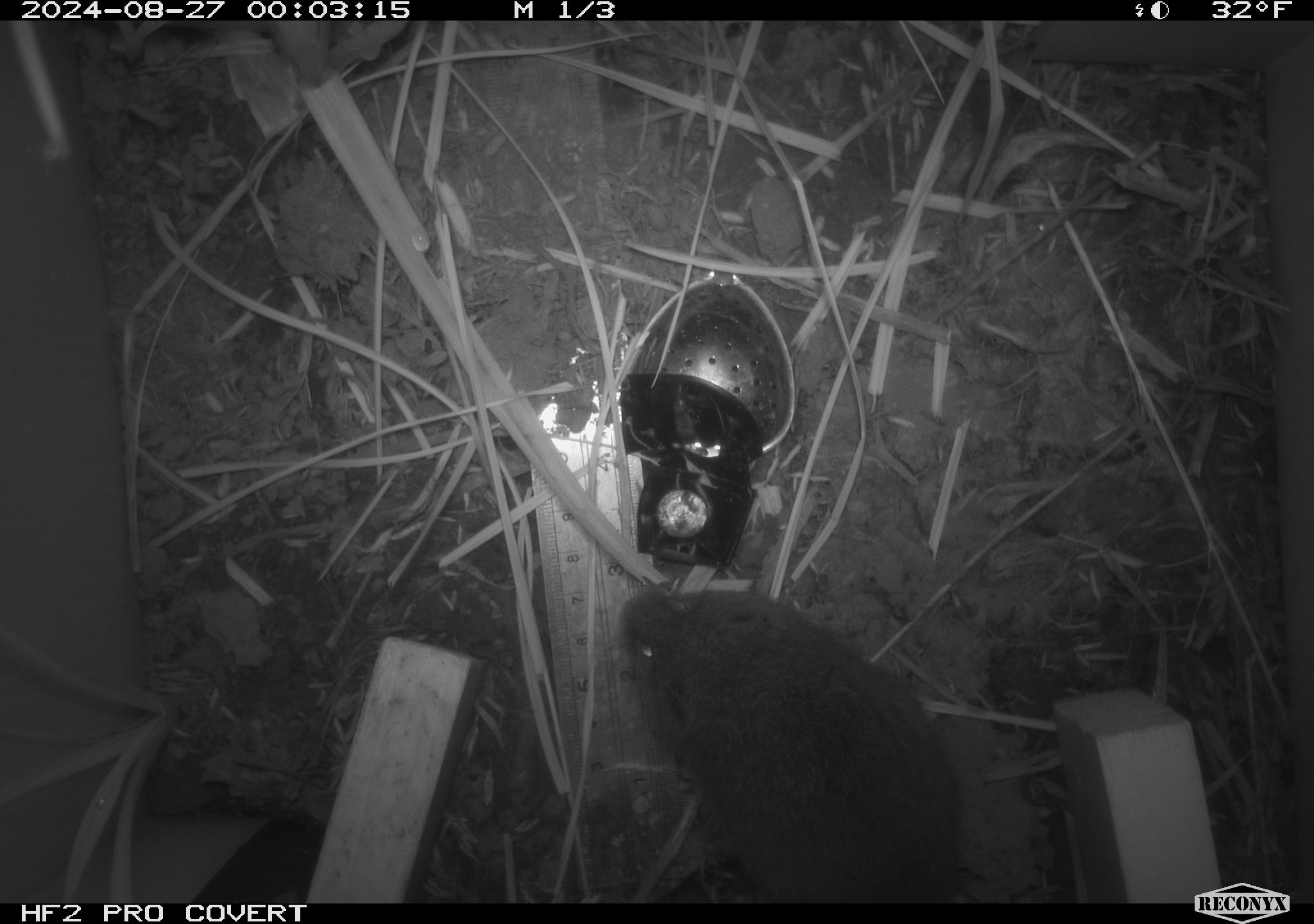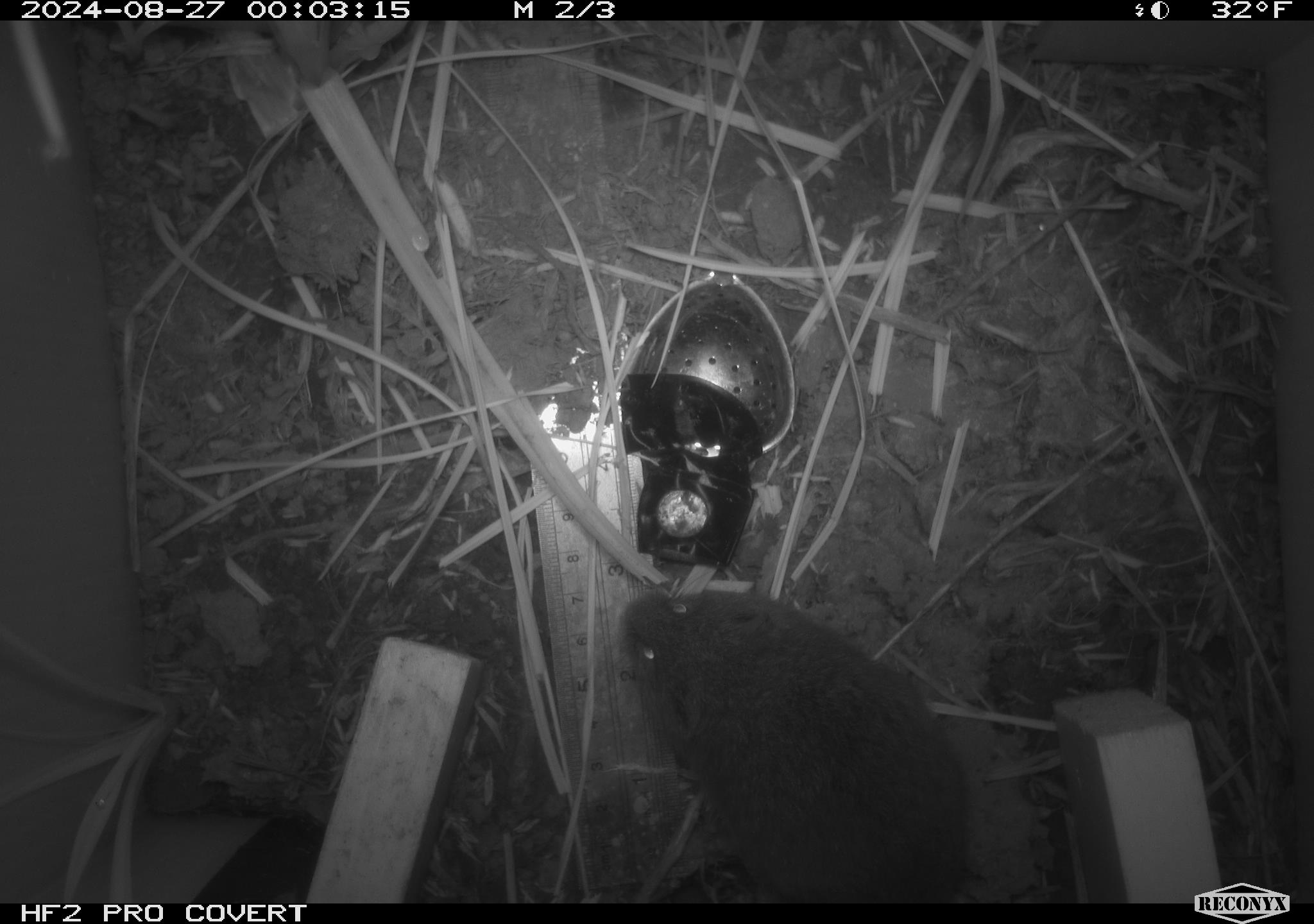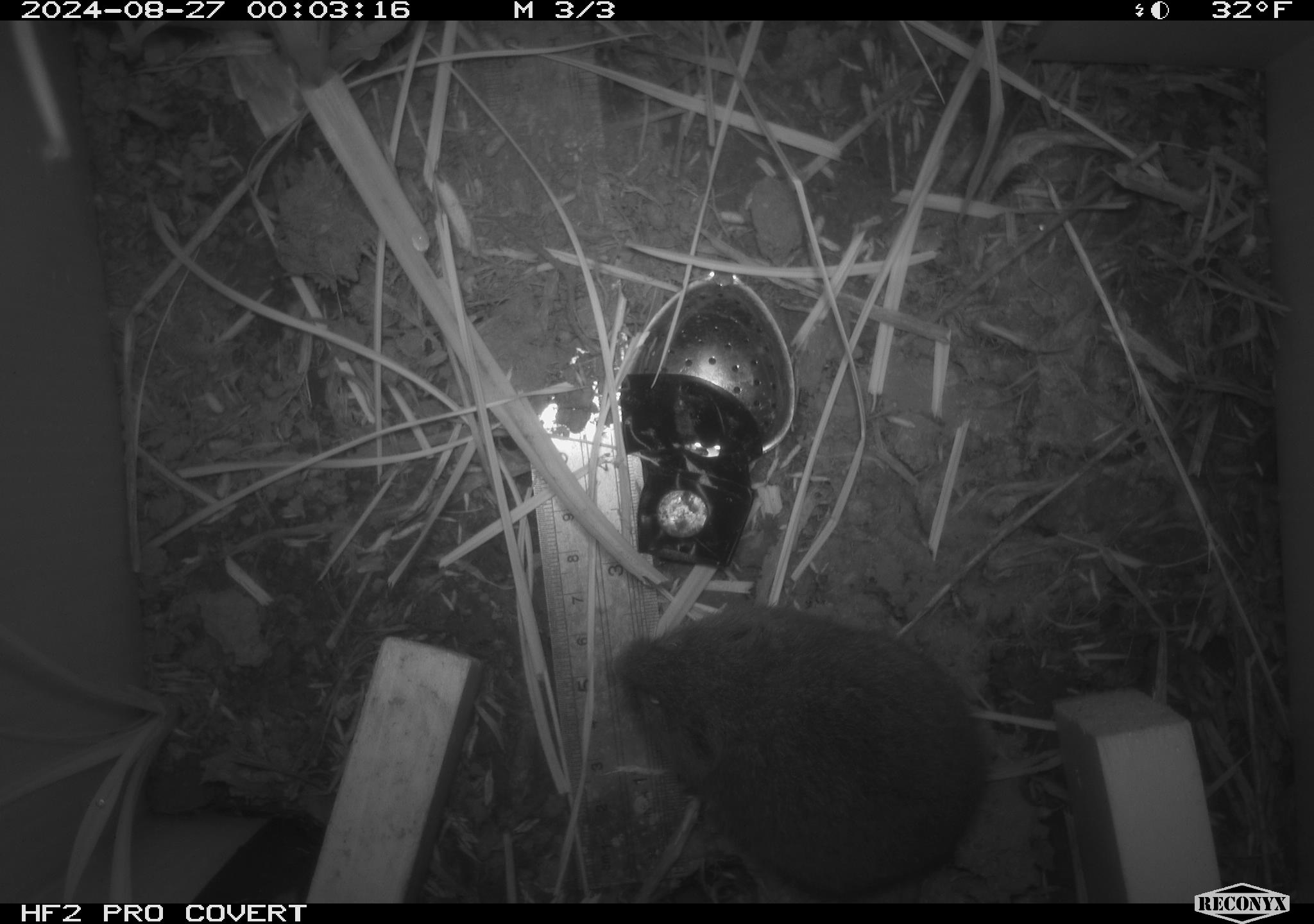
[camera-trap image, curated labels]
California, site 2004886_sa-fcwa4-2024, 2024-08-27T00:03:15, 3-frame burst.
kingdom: Animalia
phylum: Chordata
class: Mammalia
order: Rodentia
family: Cricetidae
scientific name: Arvicolinae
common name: voles, lemmings, and muskrats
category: arvicolinae subfamily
Arvicolinae subfamily (voles, lemmings, and muskrats) (Arvicolinae).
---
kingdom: Animalia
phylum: Chordata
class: Mammalia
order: Rodentia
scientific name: Rodentia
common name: rodent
Rodent (Rodentia).